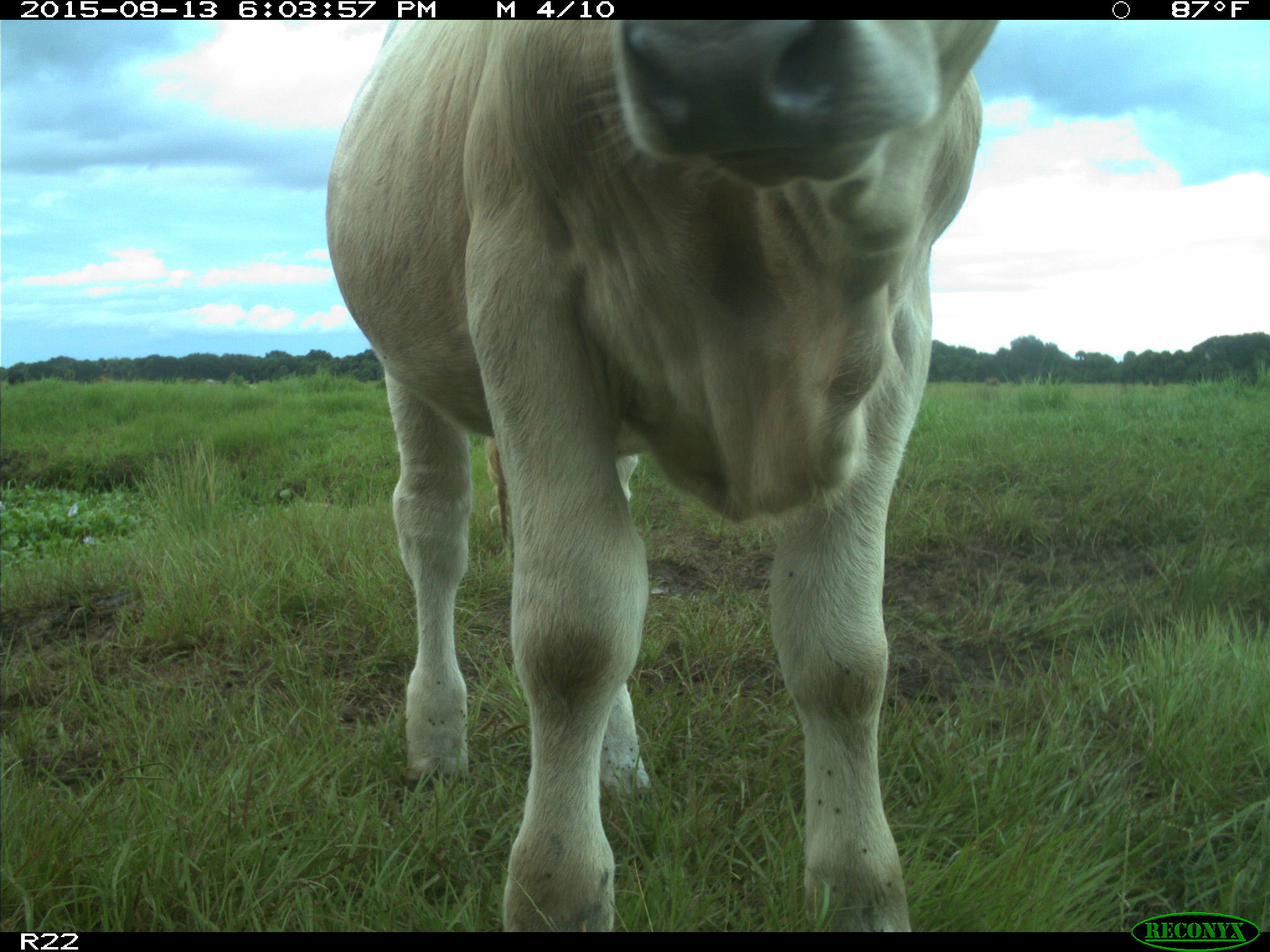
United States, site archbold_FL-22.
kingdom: Animalia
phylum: Chordata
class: Mammalia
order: Artiodactyla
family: Bovidae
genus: Bos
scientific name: Bos taurus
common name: domestic cow